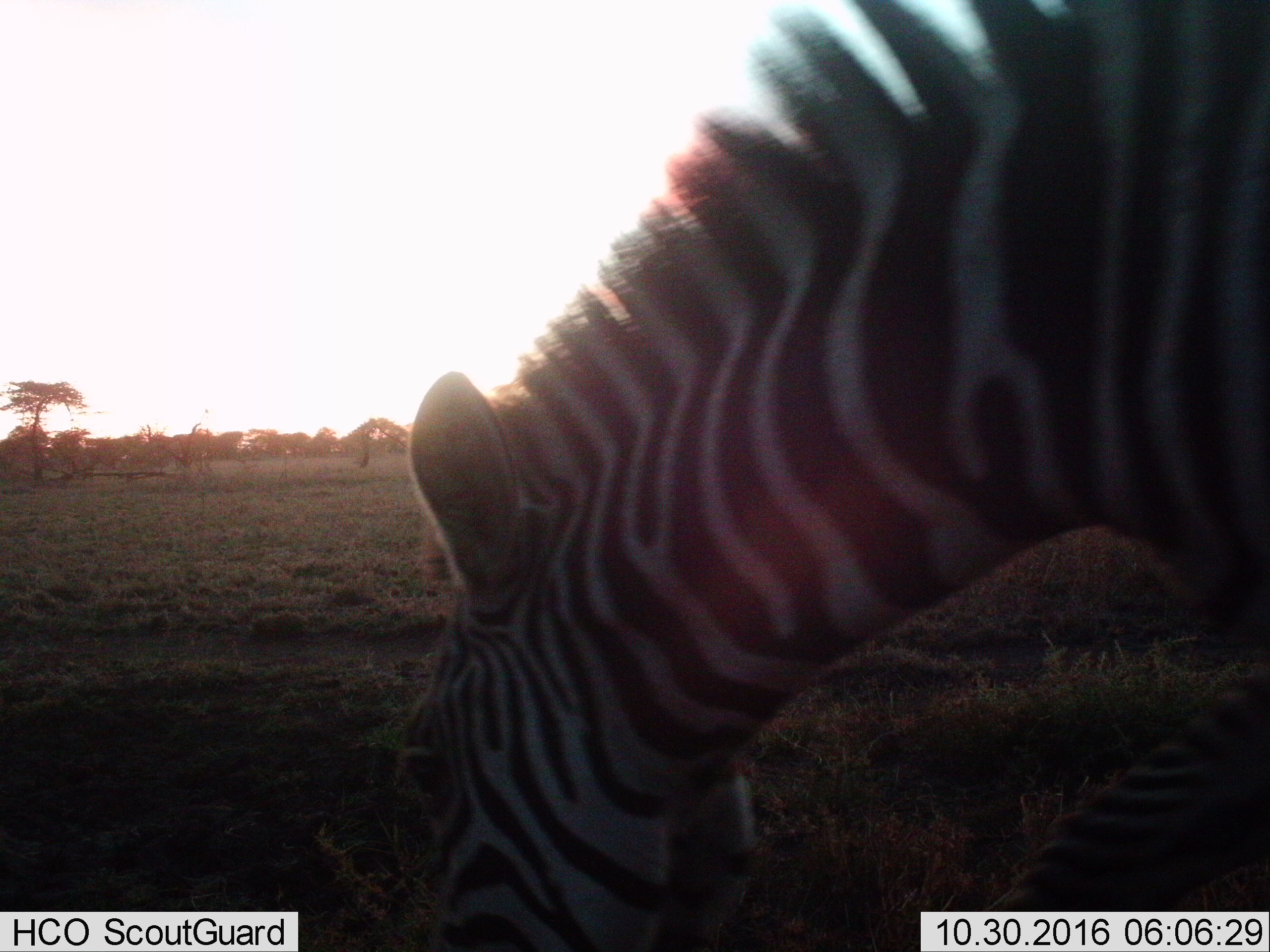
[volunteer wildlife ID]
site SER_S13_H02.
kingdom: Animalia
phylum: Chordata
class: Mammalia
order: Perissodactyla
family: Equidae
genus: Equus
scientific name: Equus quagga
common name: plains zebra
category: zebraplains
Zebraplains (plains zebra) (Equus quagga), count 1. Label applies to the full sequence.